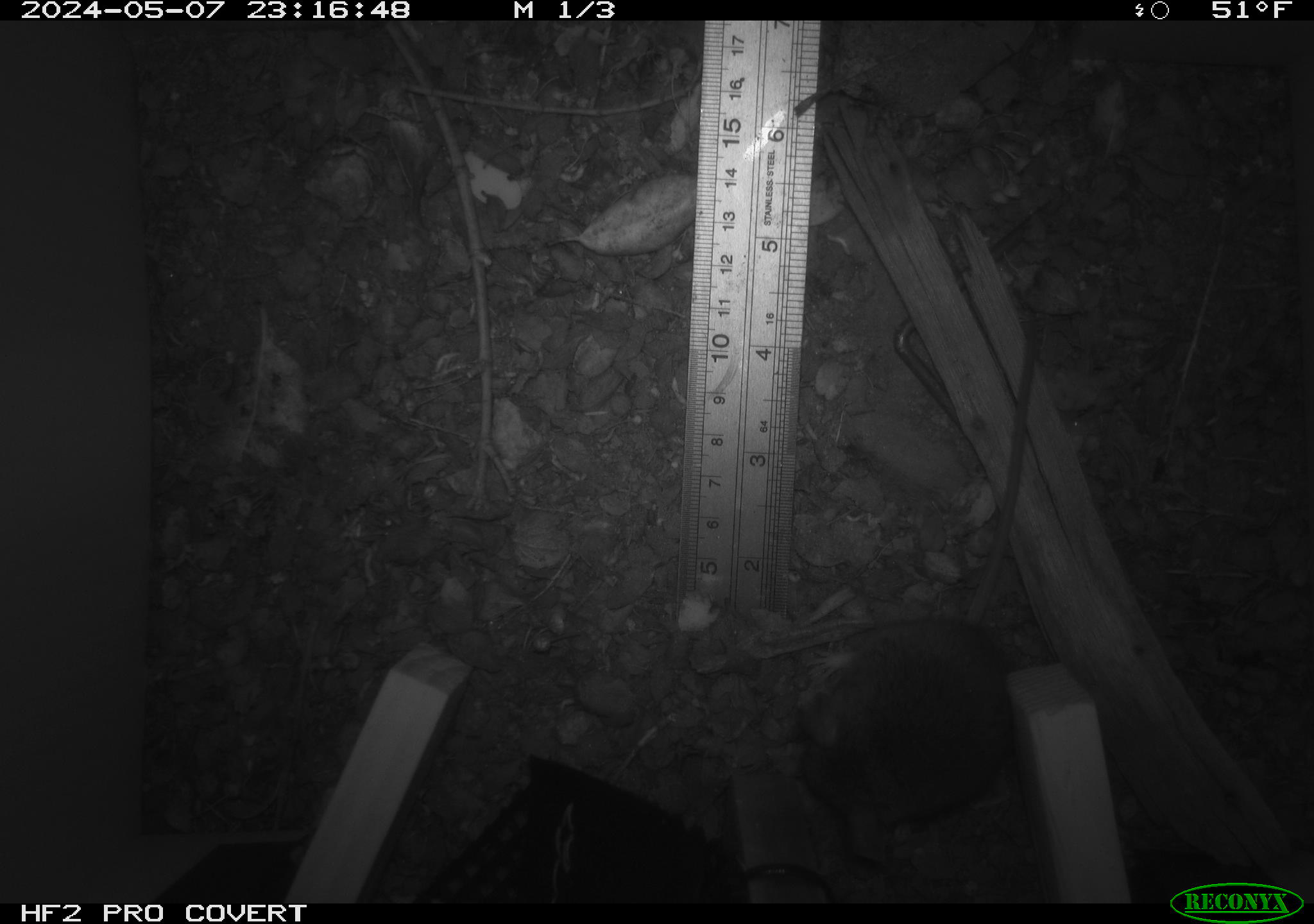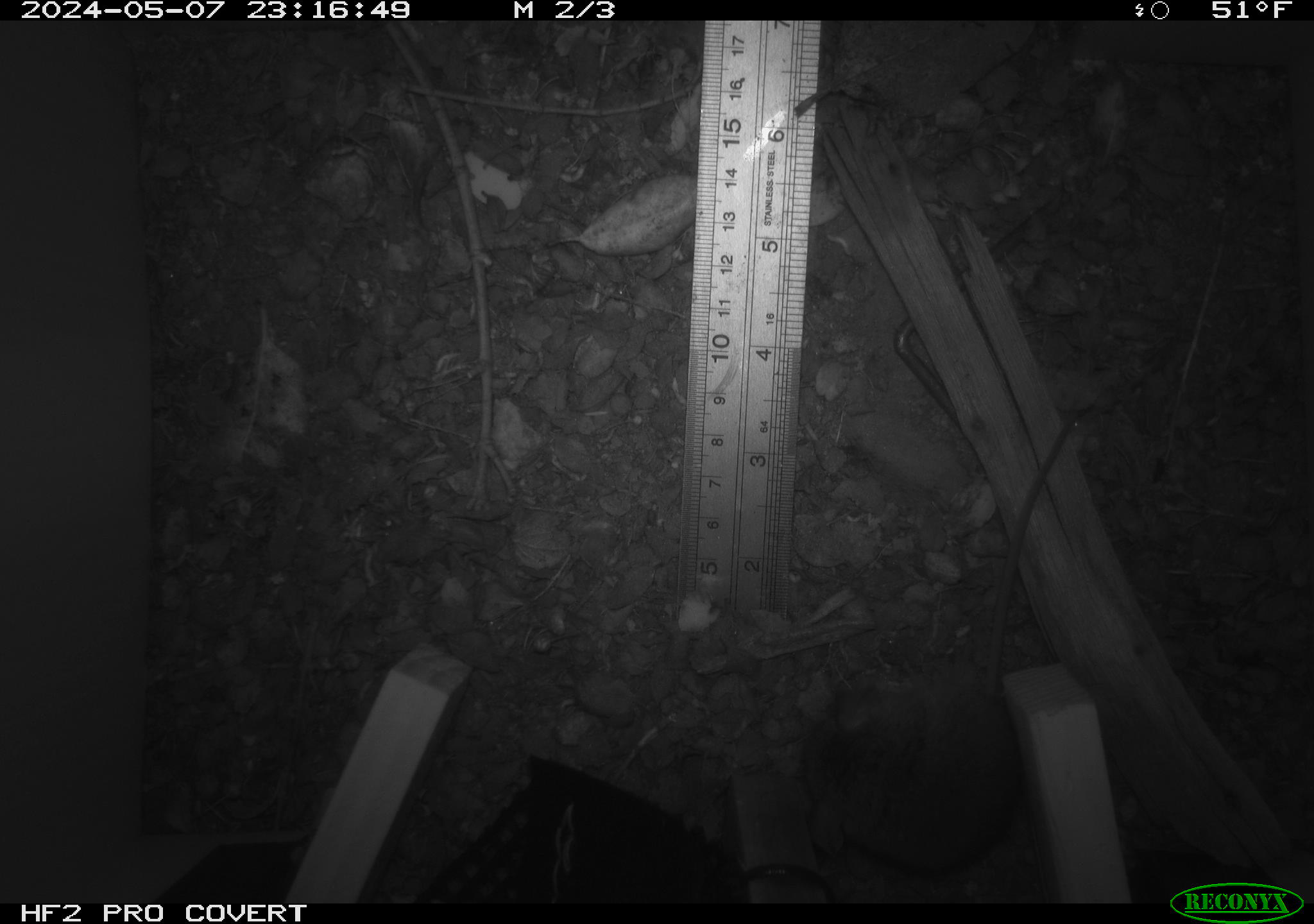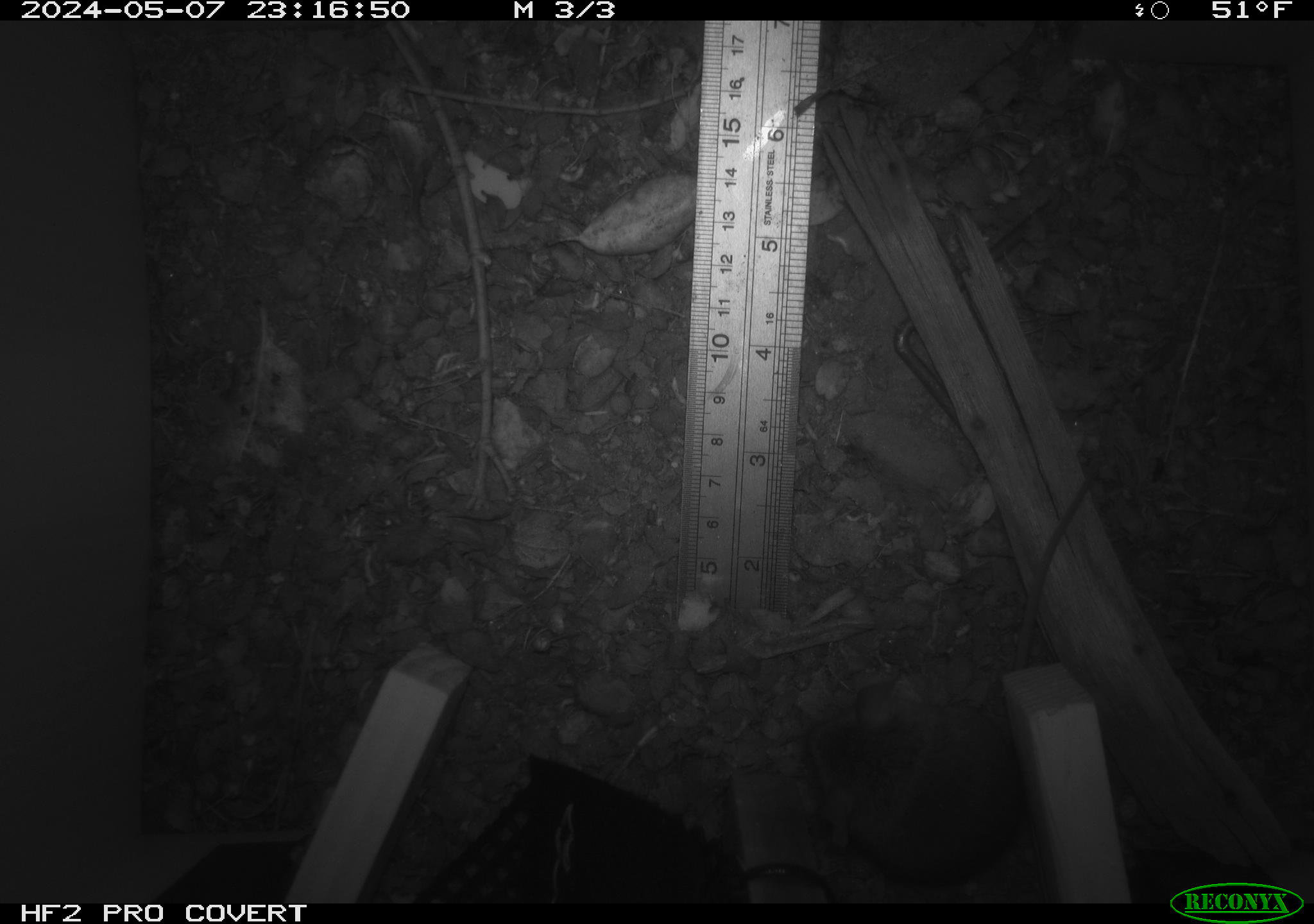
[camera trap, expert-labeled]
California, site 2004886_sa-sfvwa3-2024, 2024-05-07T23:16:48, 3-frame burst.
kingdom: Animalia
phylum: Chordata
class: Mammalia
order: Rodentia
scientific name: Rodentia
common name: mouse species